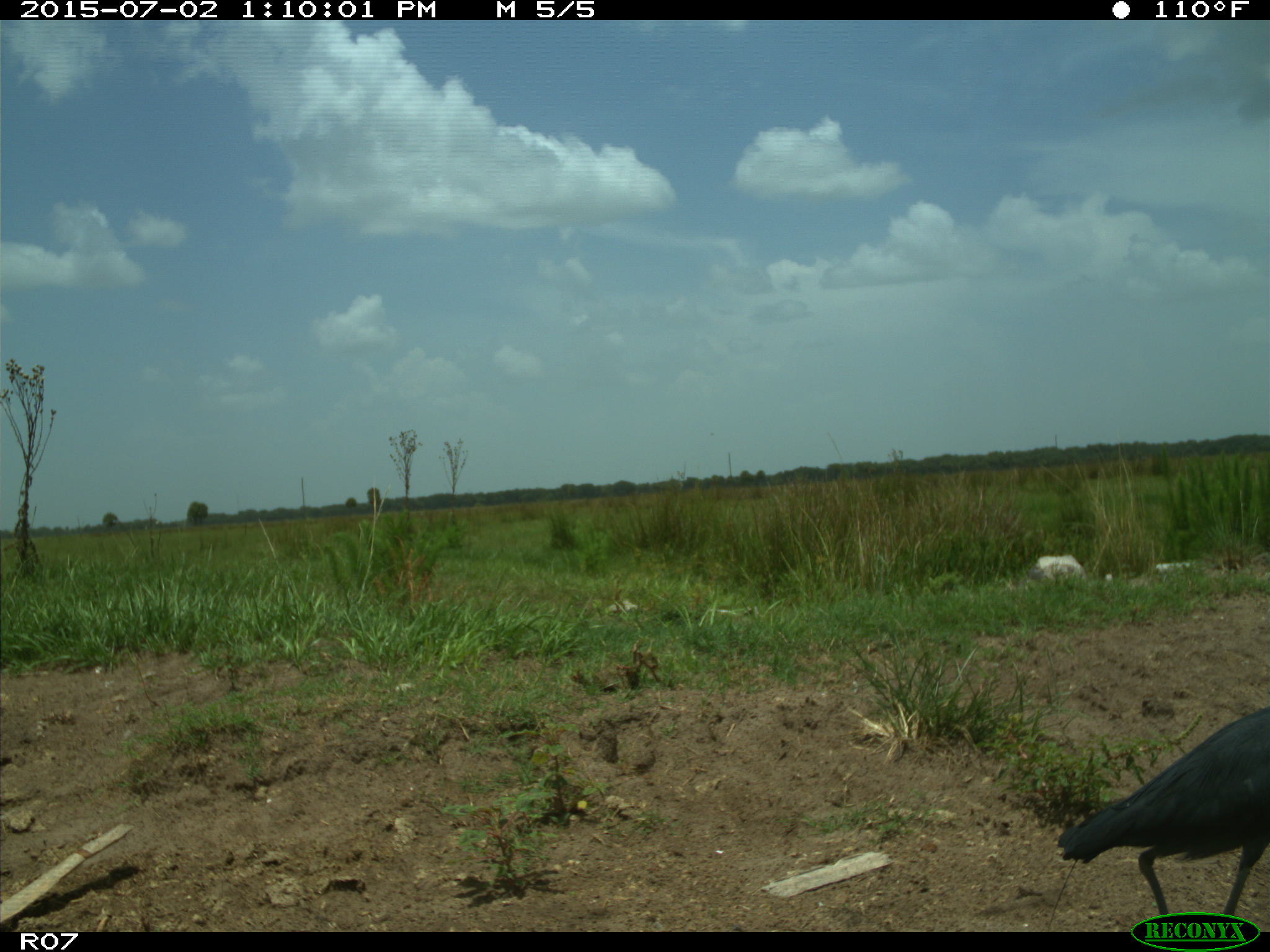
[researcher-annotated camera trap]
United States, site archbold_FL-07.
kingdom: Animalia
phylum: Chordata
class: Aves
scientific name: Aves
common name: birds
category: unidentified bird